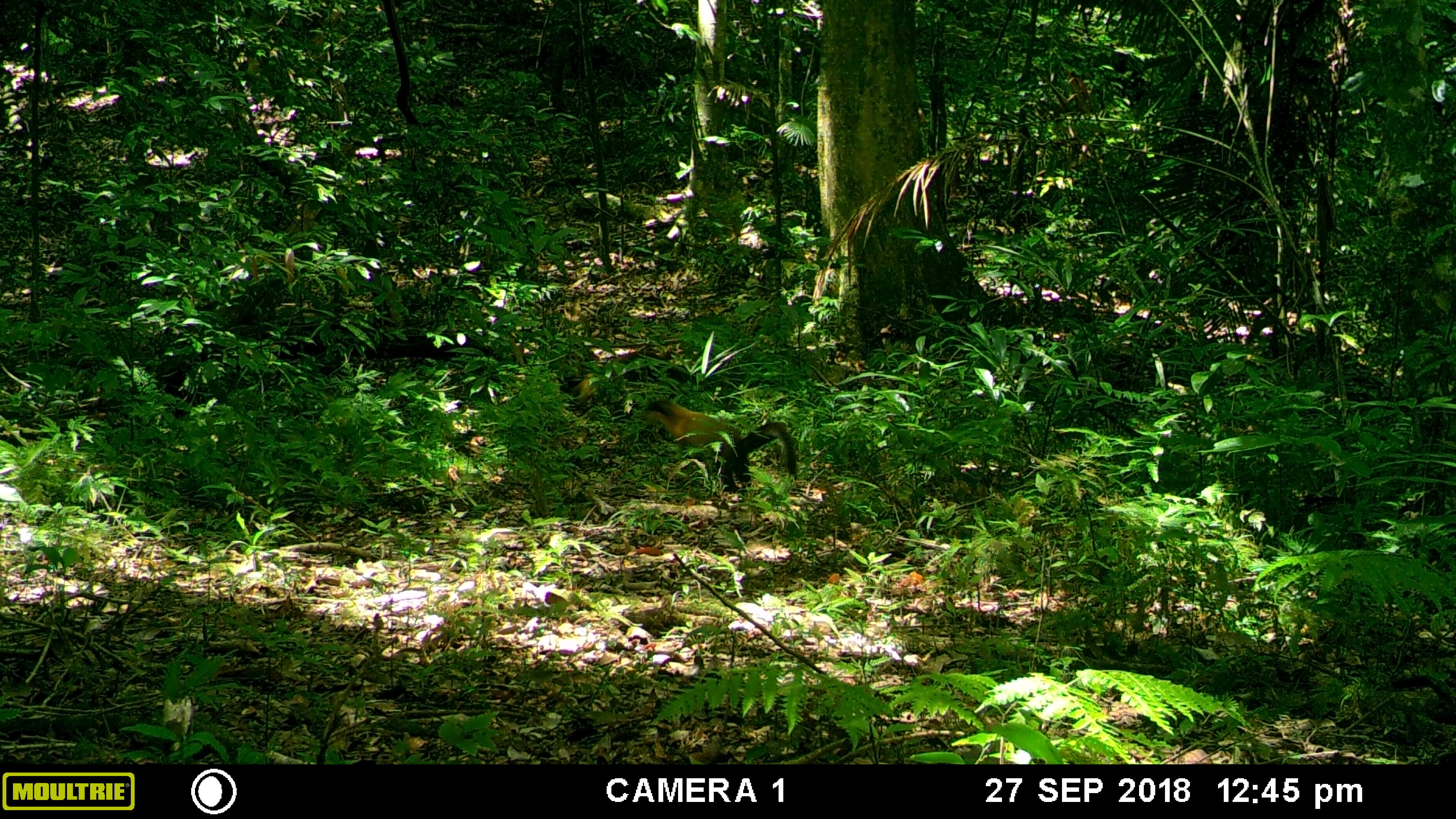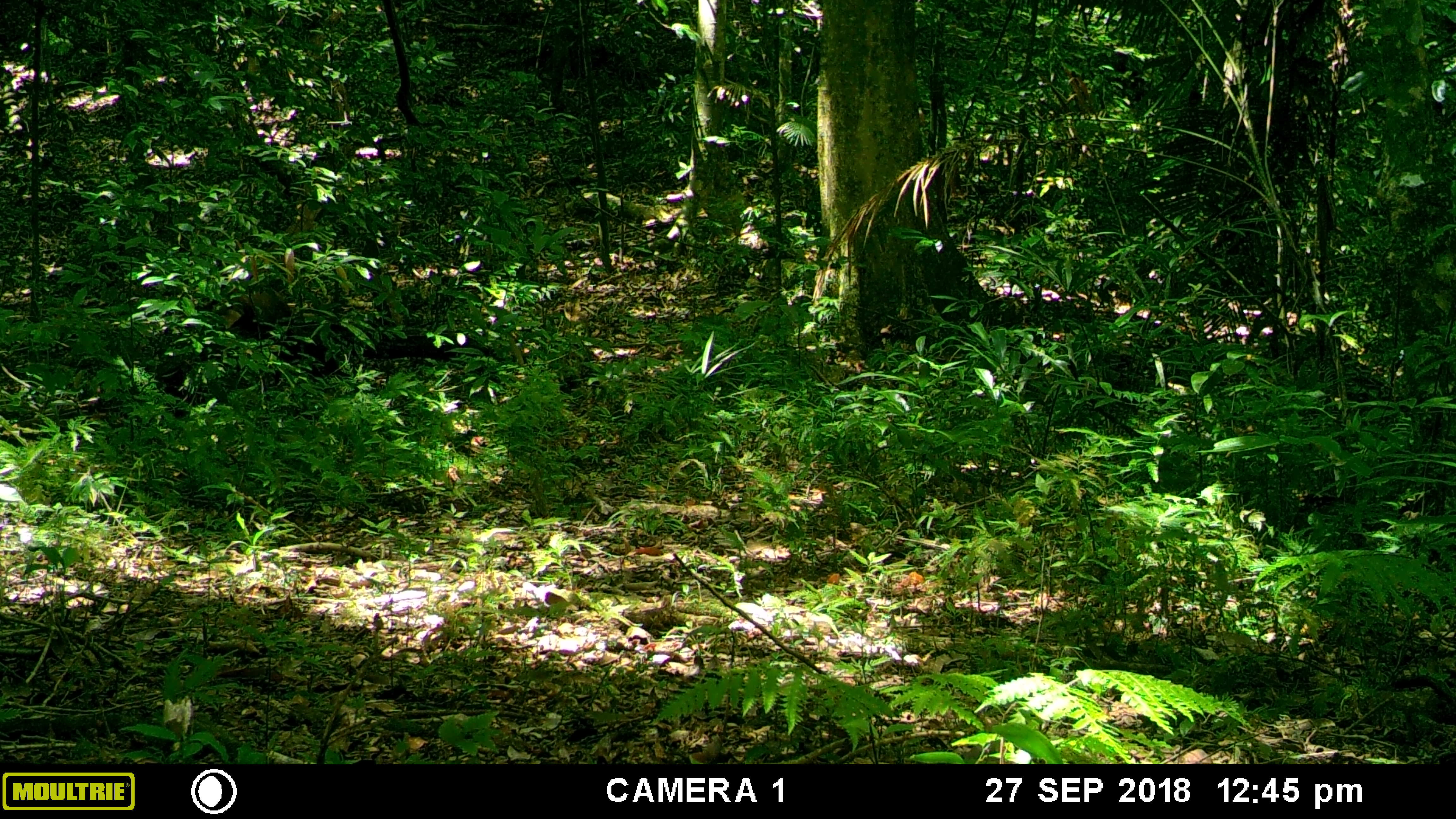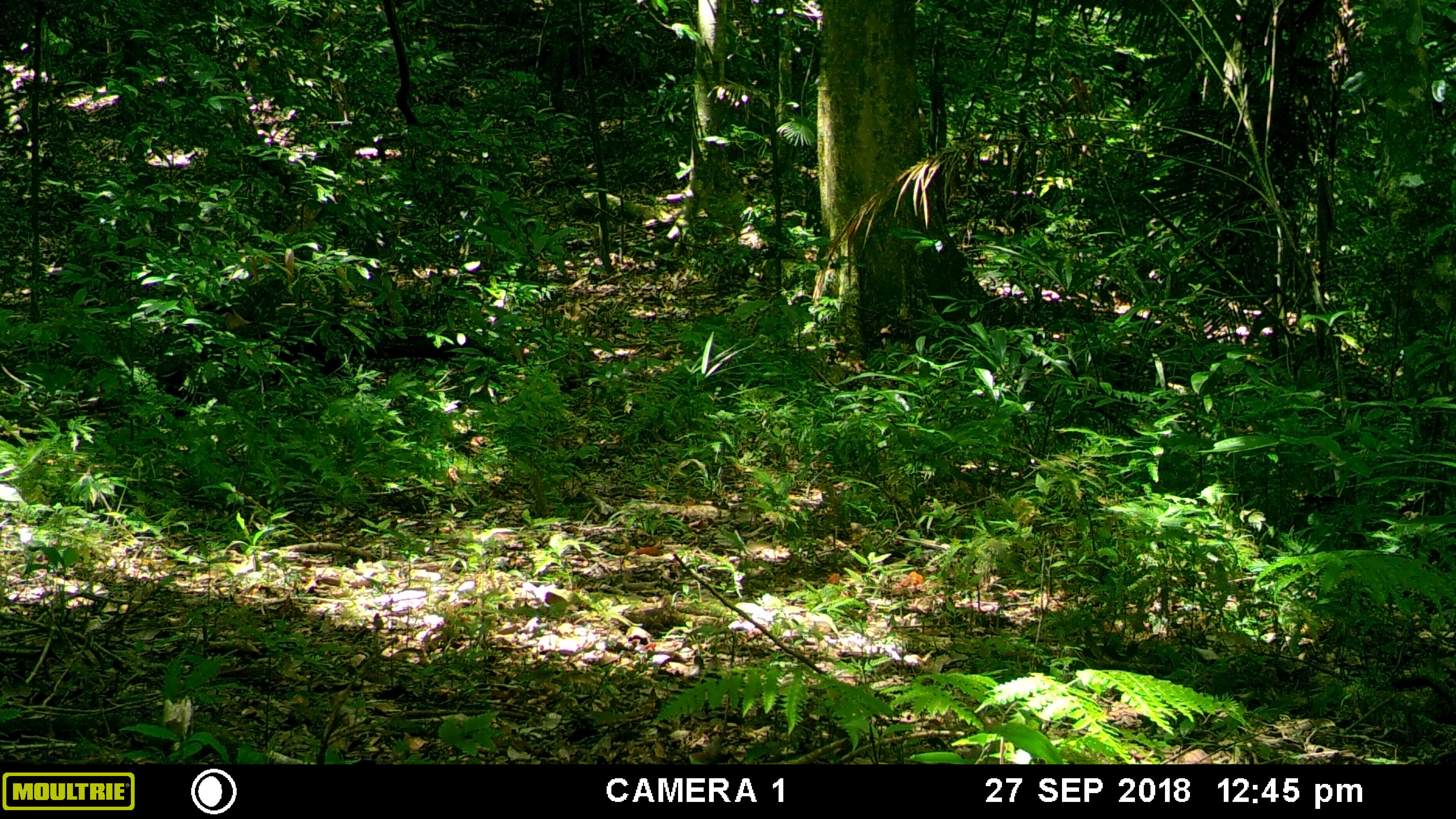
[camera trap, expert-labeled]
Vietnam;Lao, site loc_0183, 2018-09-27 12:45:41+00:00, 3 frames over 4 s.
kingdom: Animalia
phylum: Chordata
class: Mammalia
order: Carnivora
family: Mustelidae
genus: Martes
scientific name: Martes flavigula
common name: yellow-throated marten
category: yellow throated marten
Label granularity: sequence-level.